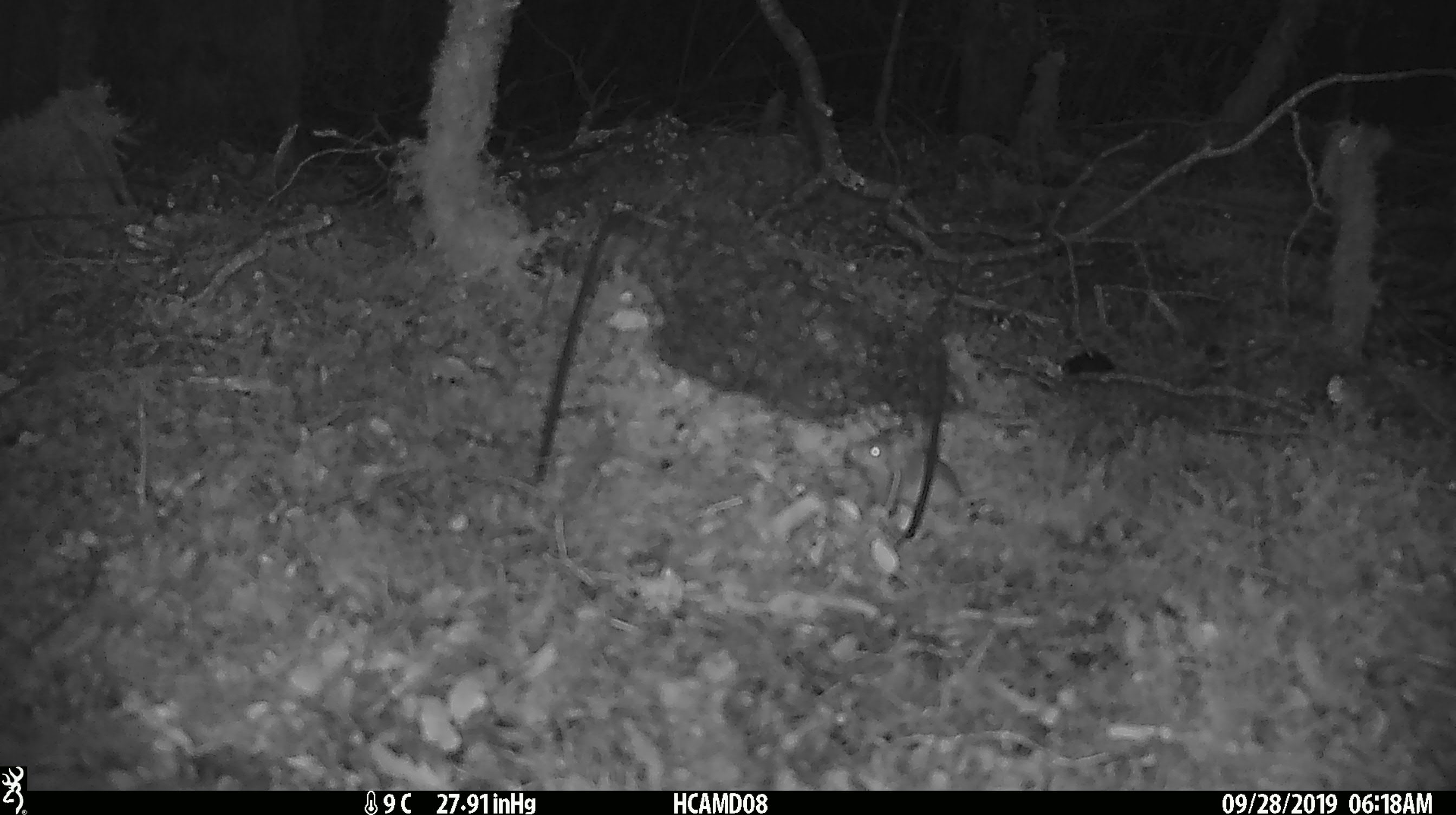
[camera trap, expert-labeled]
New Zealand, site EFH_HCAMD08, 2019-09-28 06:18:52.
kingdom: Animalia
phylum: Chordata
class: Mammalia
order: Rodentia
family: Muridae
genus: Mus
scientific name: Mus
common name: mouse